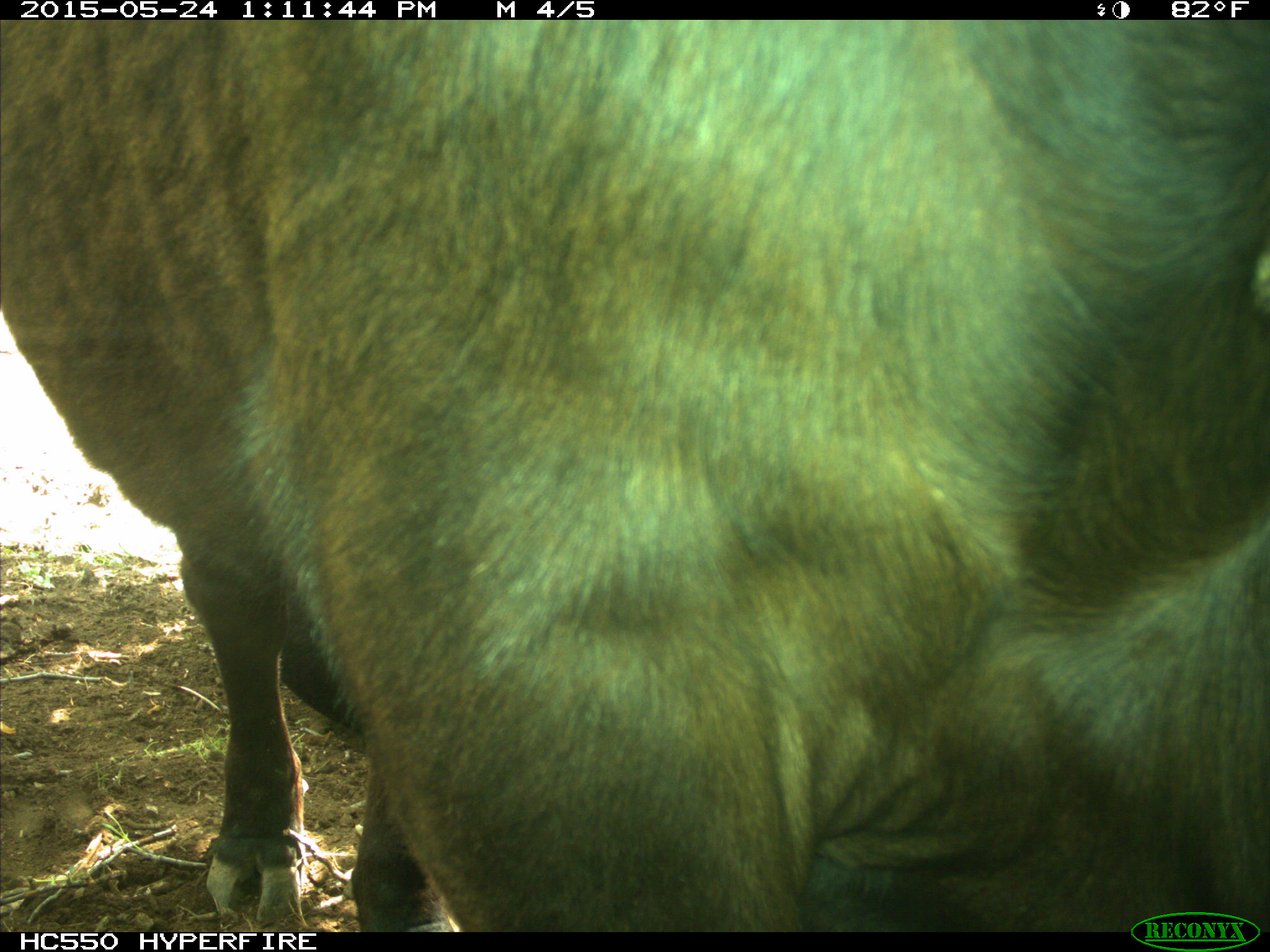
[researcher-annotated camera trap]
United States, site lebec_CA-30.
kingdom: Animalia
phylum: Chordata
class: Mammalia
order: Artiodactyla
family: Bovidae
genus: Bos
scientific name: Bos taurus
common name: domestic cow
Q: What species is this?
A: Bos taurus (domestic cow).